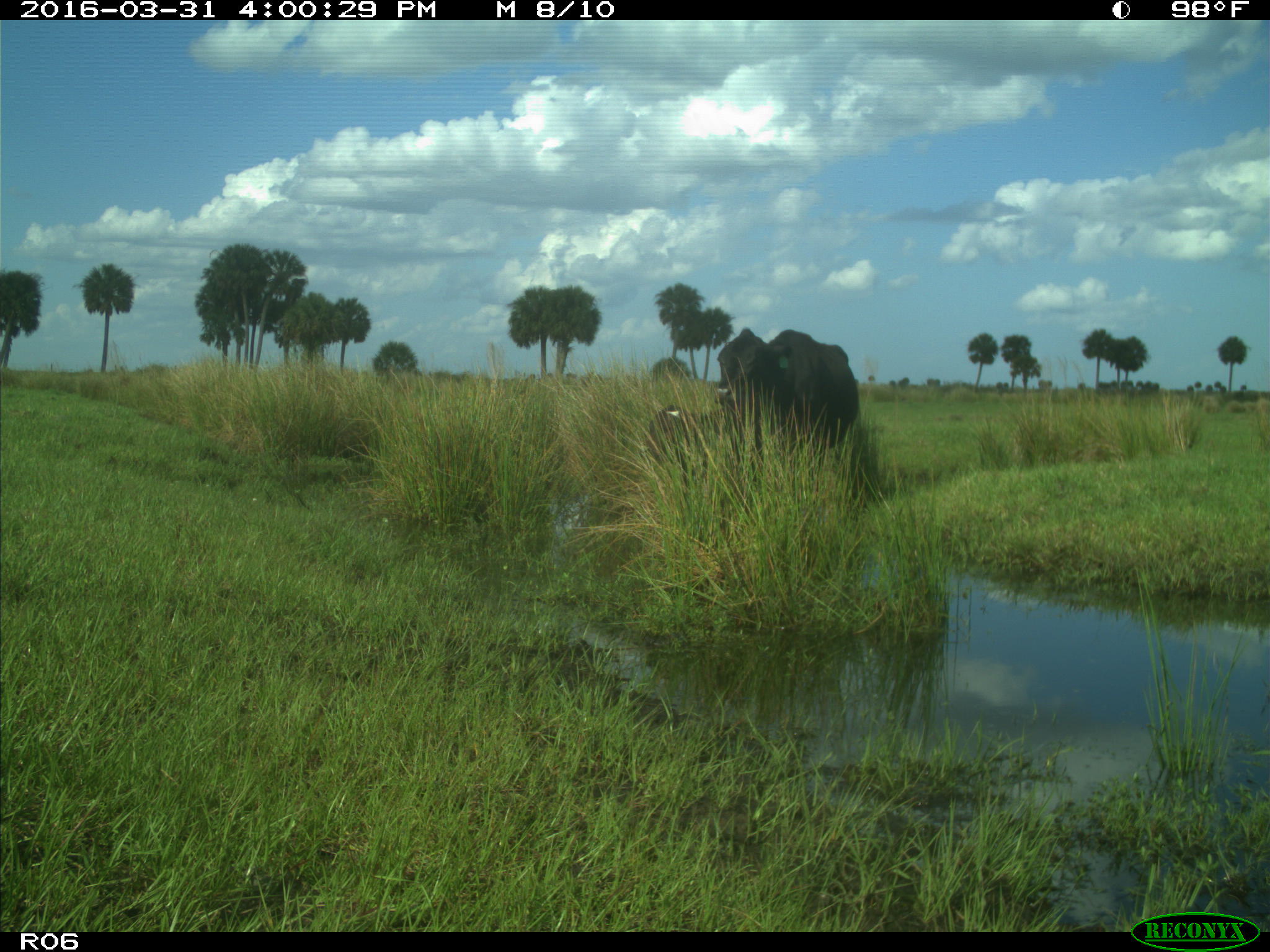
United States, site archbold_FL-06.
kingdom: Animalia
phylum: Chordata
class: Mammalia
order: Artiodactyla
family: Bovidae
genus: Bos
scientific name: Bos taurus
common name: domestic cow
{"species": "Bos taurus (domestic cow)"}